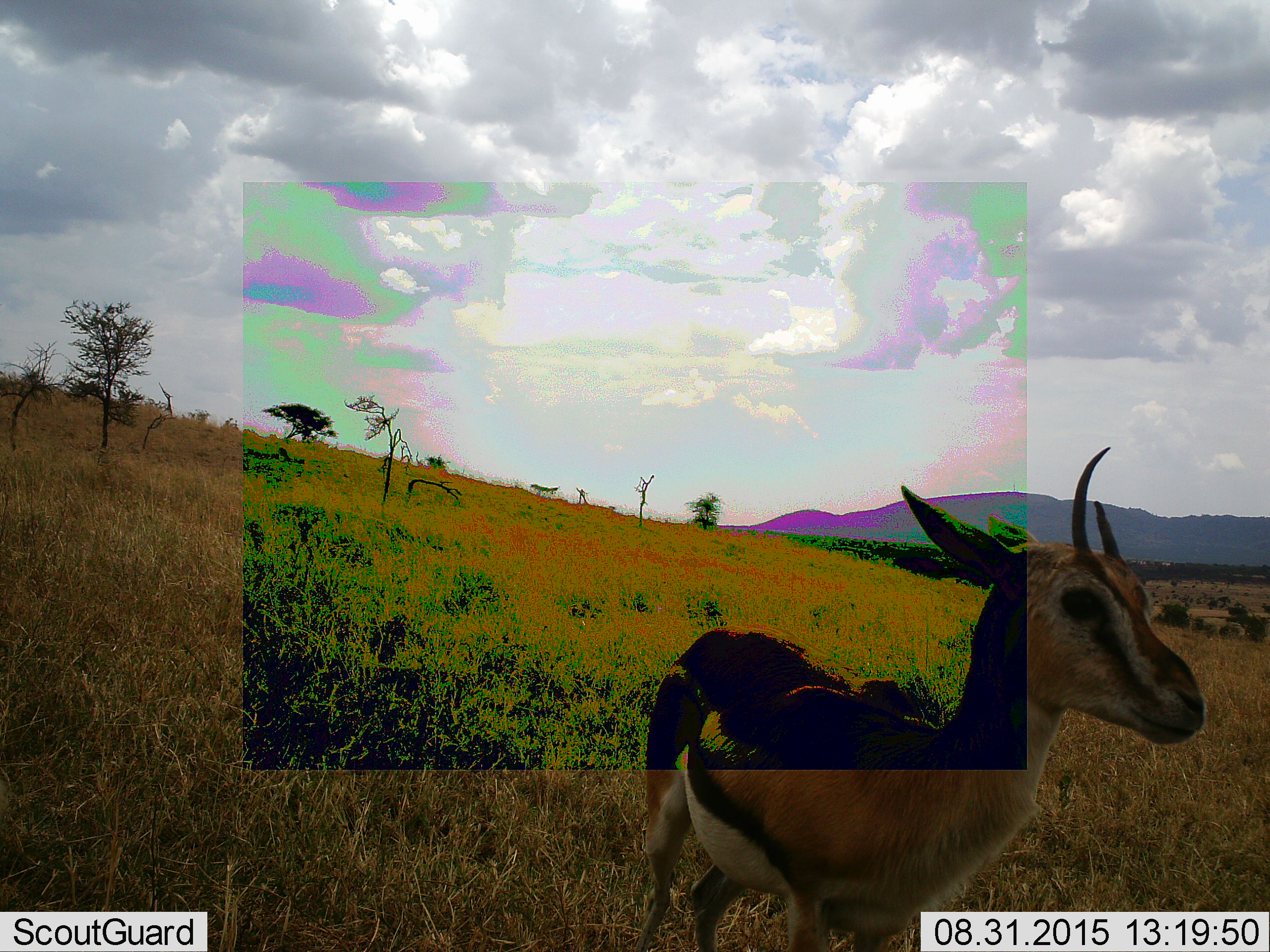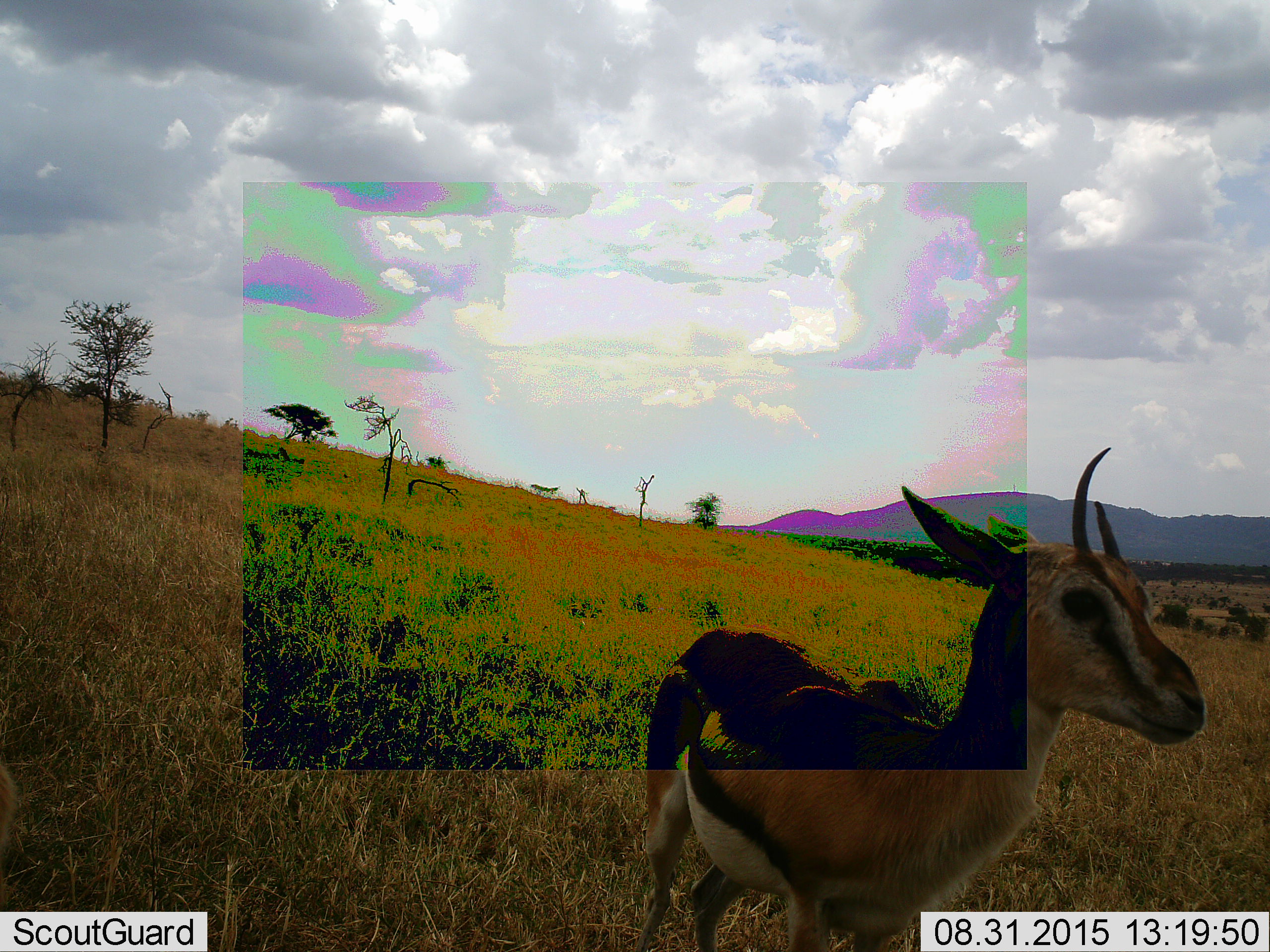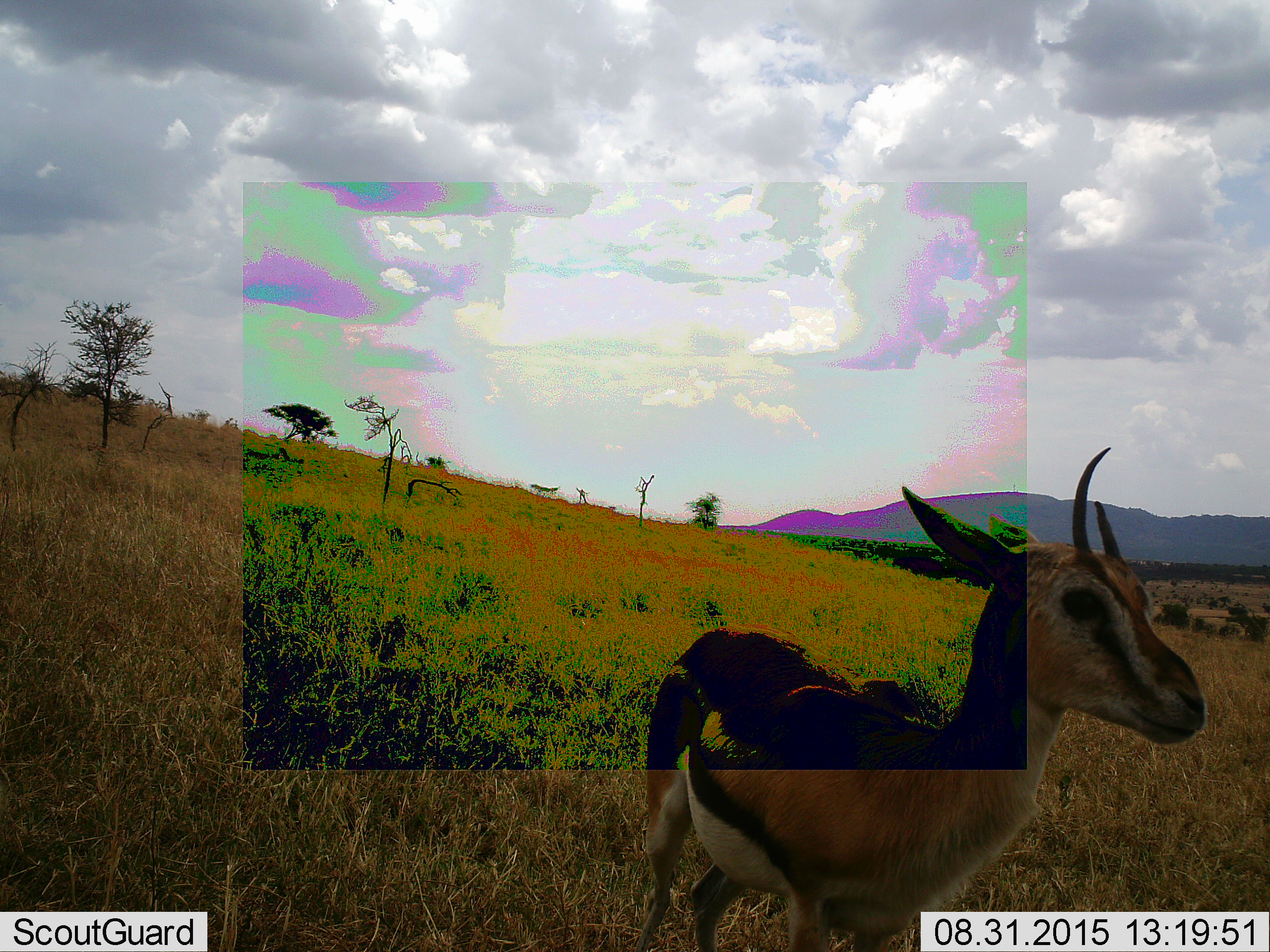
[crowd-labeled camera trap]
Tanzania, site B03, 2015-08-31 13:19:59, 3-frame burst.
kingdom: Animalia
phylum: Chordata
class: Mammalia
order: Artiodactyla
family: Bovidae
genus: Eudorcas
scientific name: Eudorcas thomsonii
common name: thomson's gazelle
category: gazellethomsons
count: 1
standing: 100%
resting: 0%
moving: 0%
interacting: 0%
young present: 5%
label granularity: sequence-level